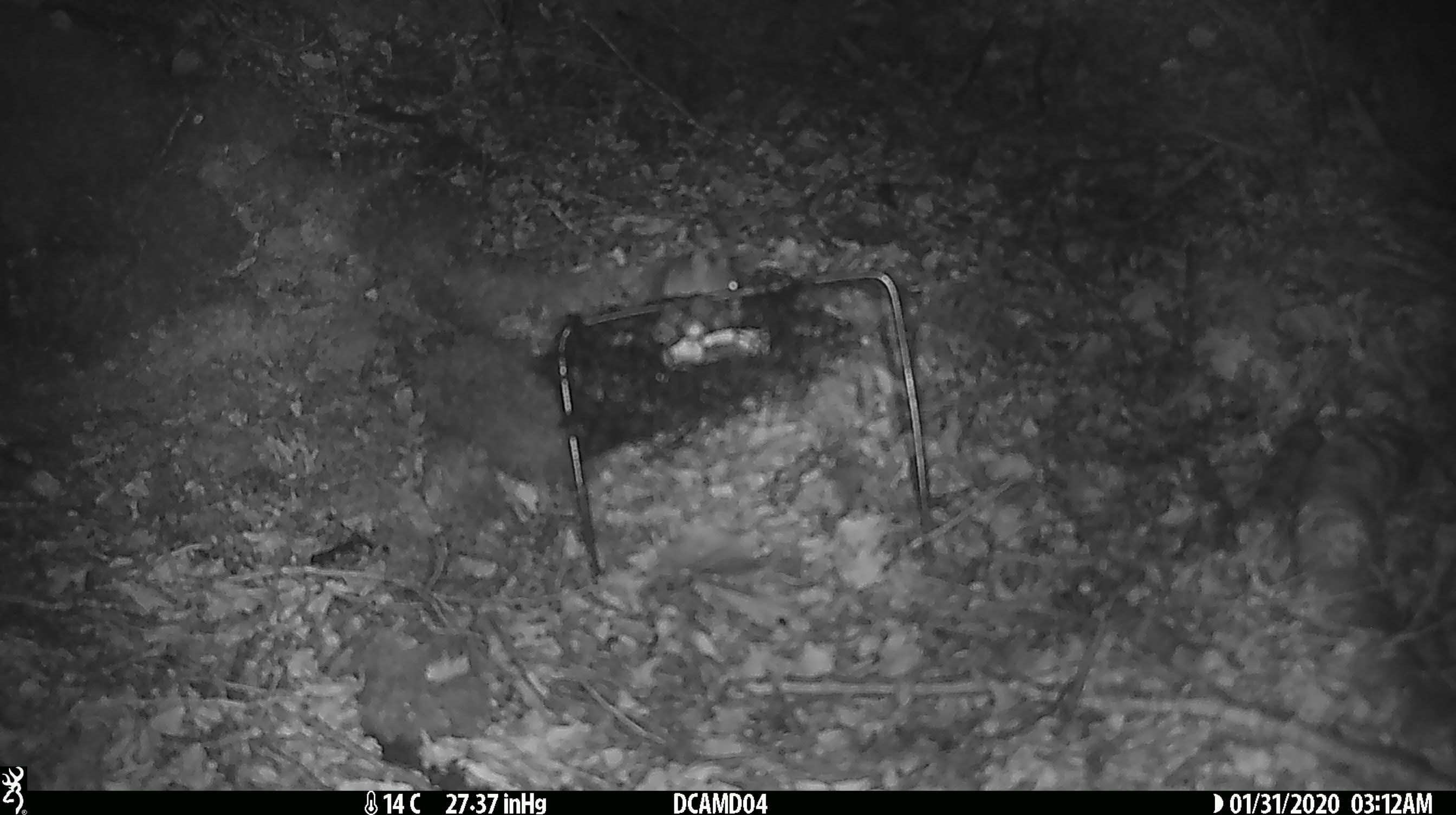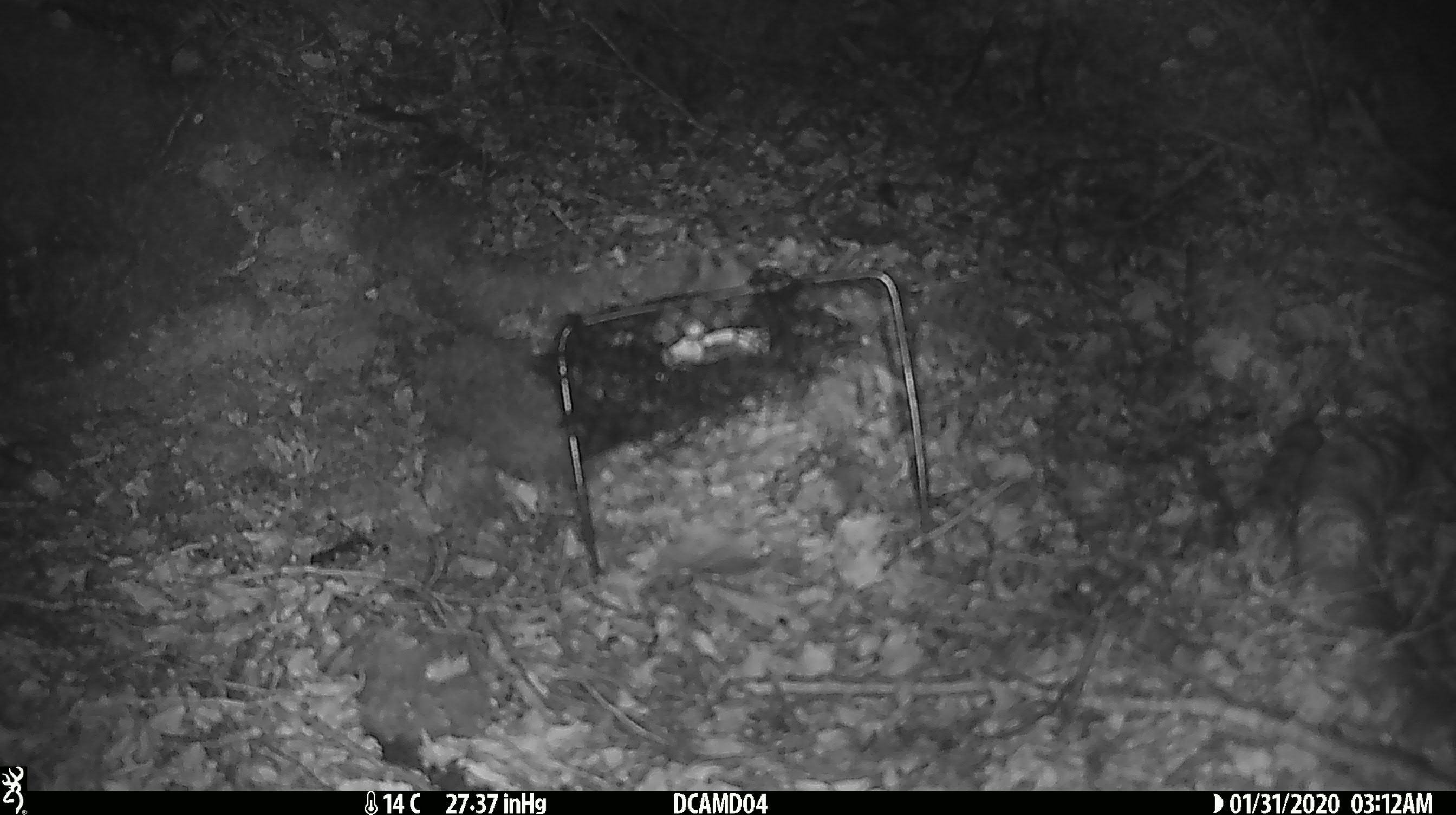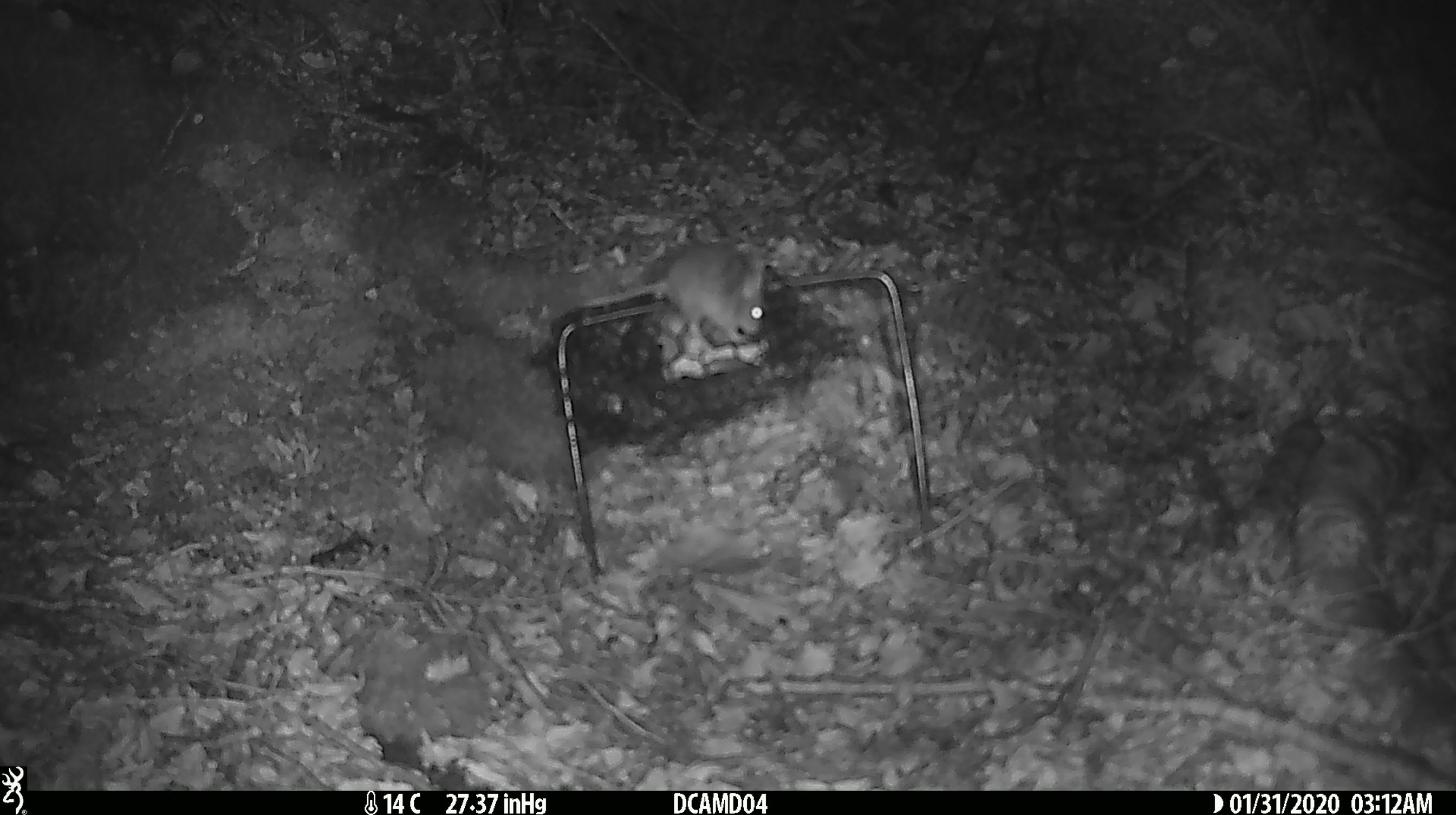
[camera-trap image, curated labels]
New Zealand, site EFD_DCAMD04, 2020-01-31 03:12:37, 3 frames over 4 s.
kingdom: Animalia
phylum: Chordata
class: Mammalia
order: Rodentia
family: Muridae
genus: Mus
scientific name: Mus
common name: mouse